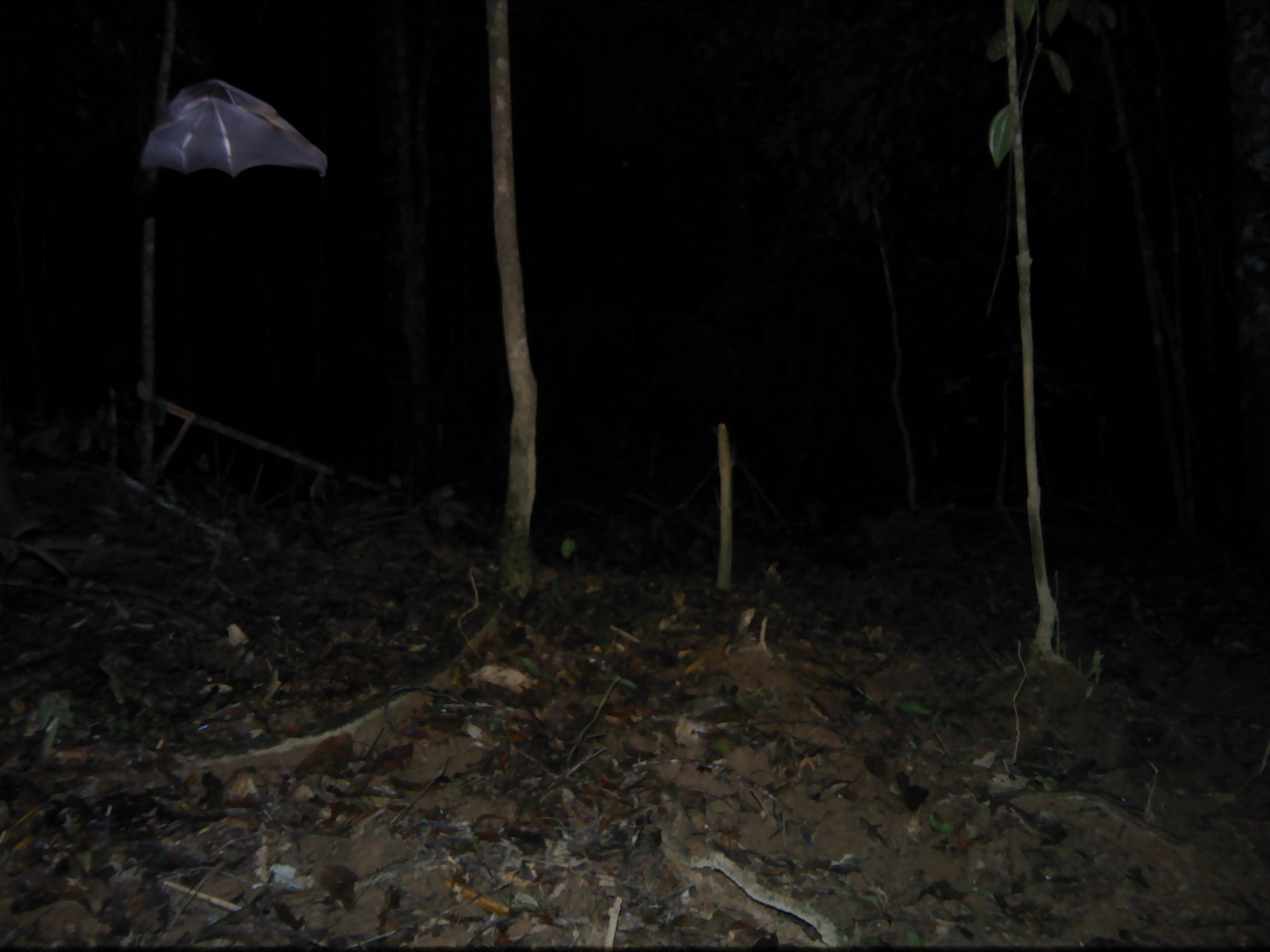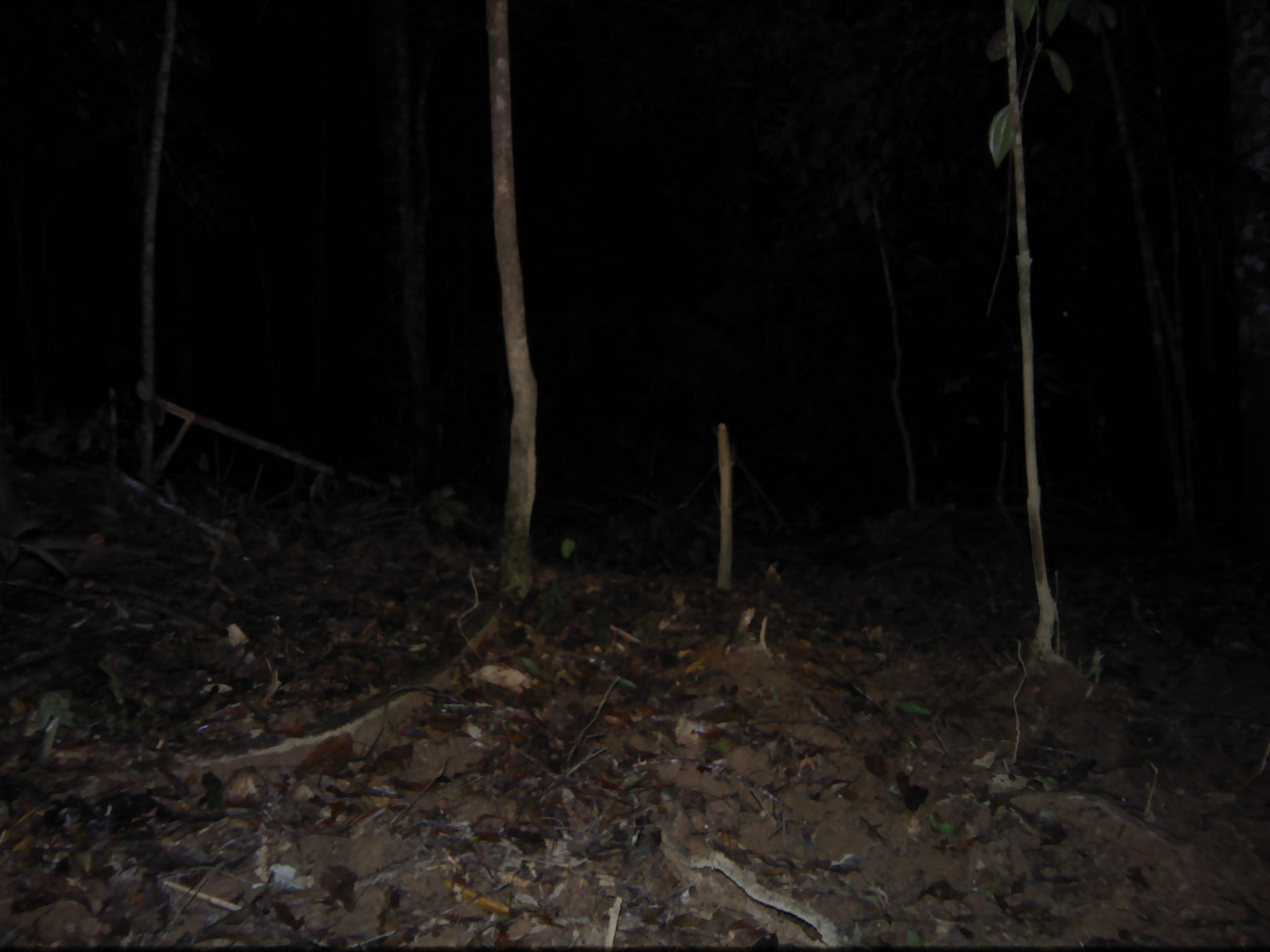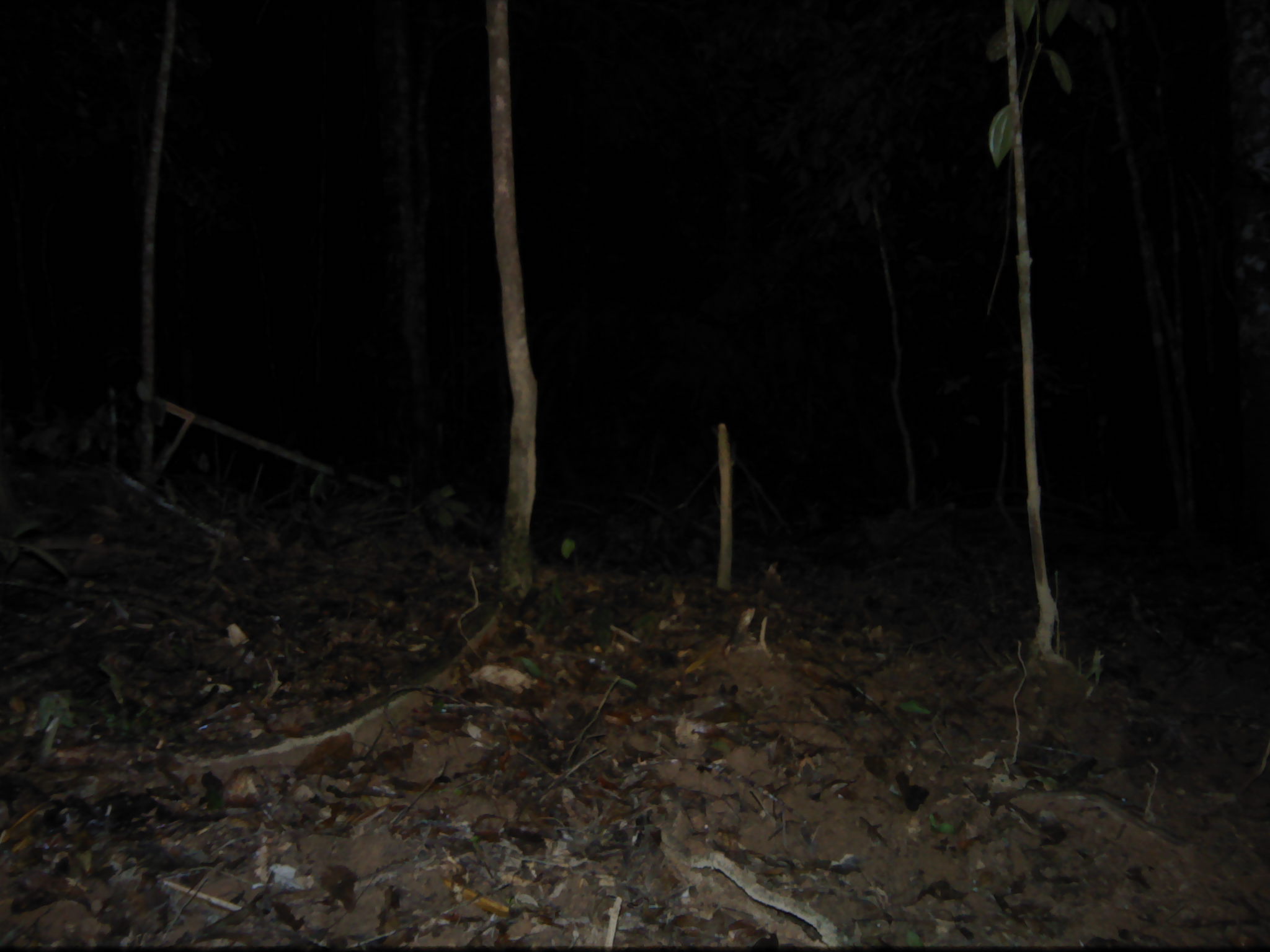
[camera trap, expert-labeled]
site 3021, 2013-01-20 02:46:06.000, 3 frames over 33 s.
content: unidentified animal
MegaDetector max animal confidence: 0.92